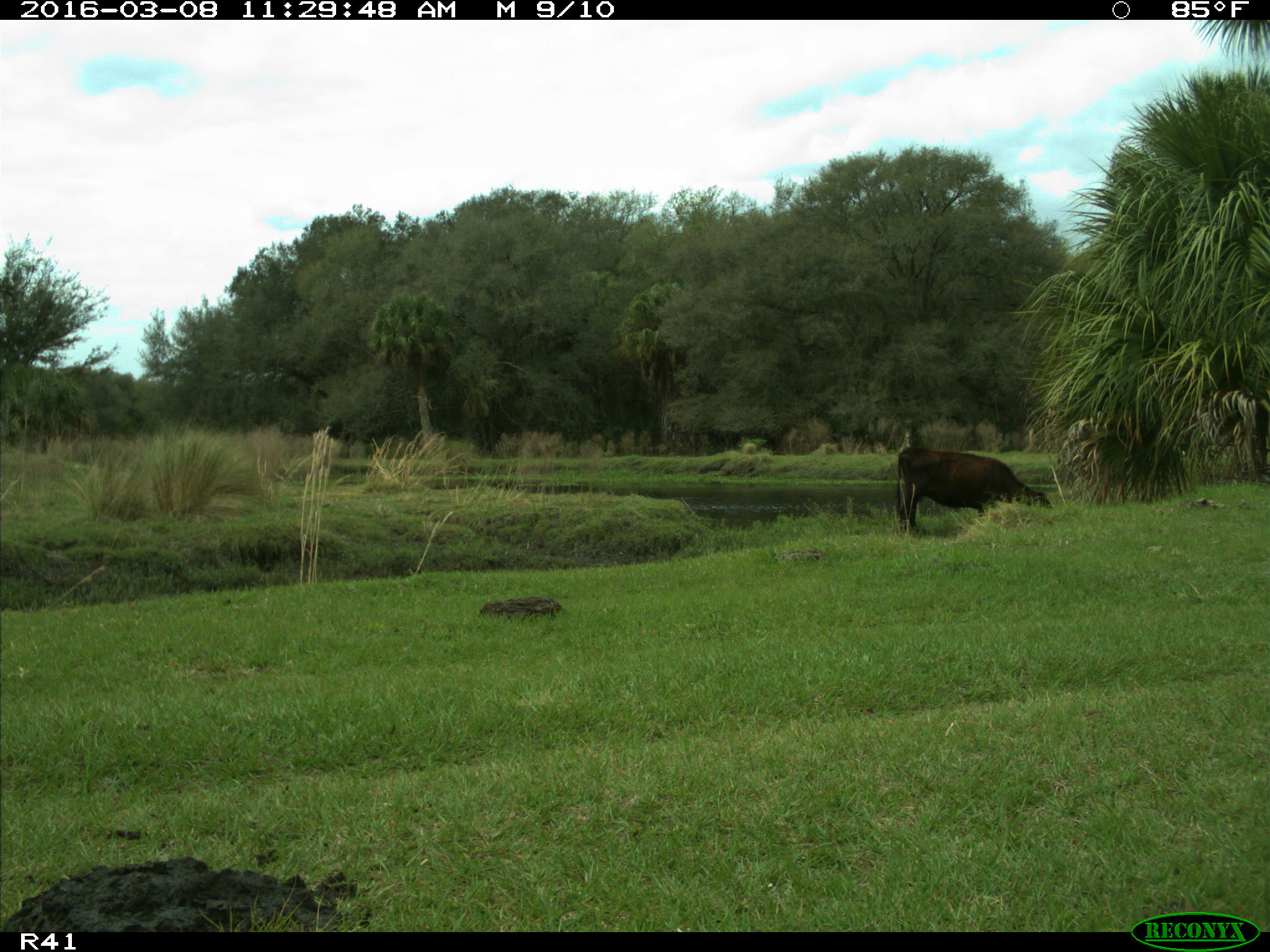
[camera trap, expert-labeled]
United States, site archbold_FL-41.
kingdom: Animalia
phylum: Chordata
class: Mammalia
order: Artiodactyla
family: Bovidae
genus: Bos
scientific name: Bos taurus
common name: domestic cow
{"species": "Bos taurus (domestic cow)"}